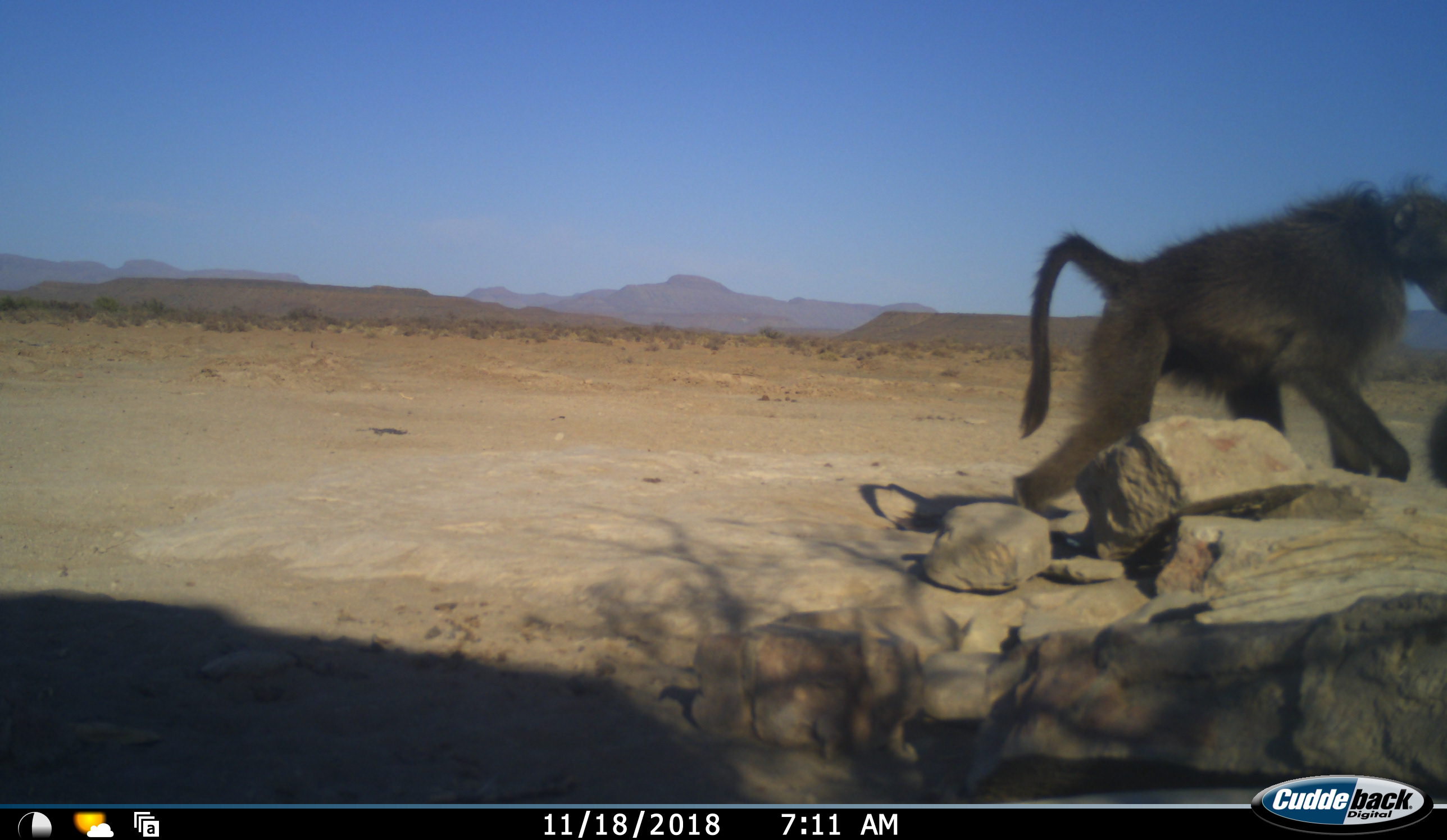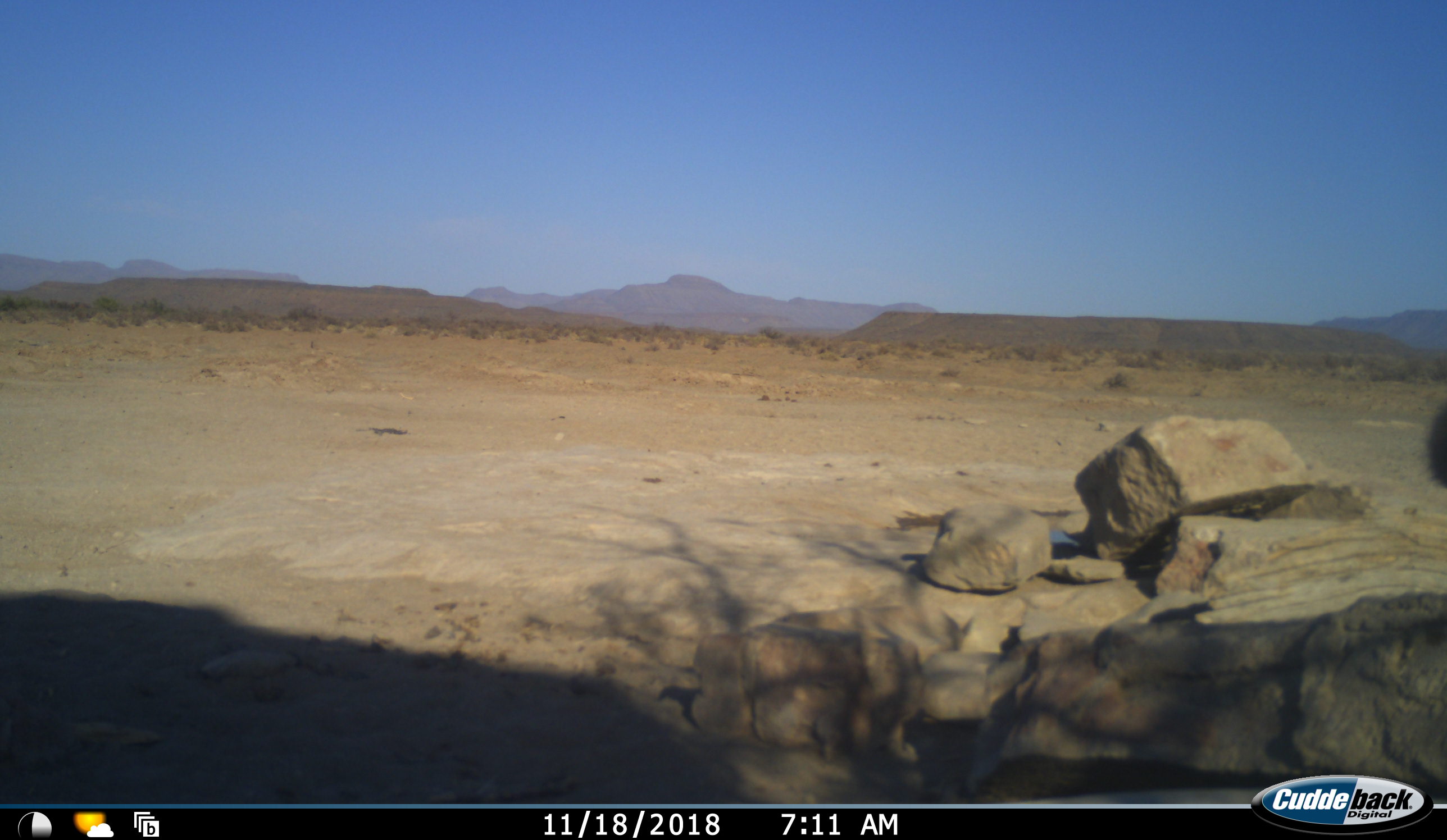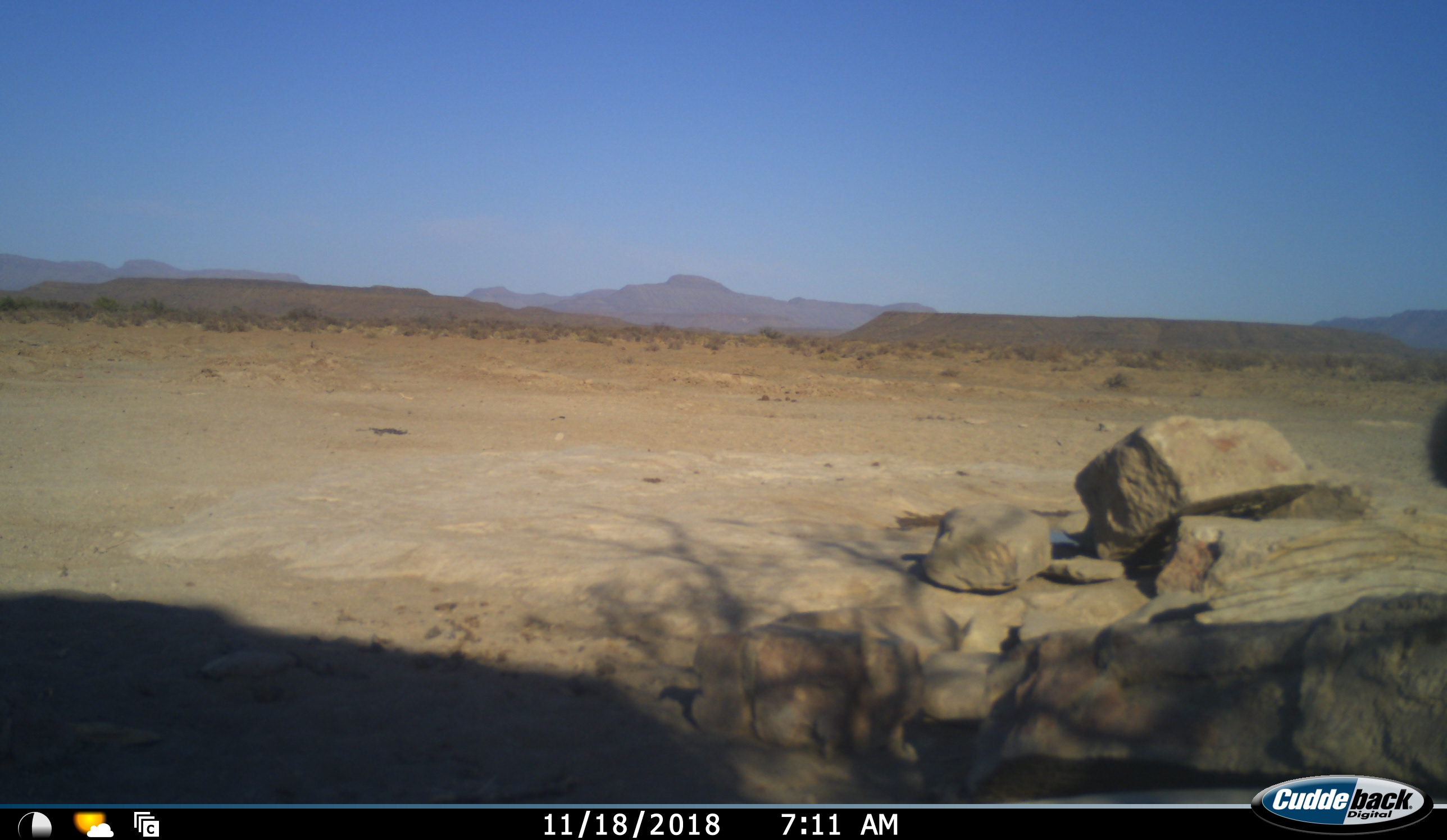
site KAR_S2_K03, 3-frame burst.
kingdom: Animalia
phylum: Chordata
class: Mammalia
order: Primates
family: Cercopithecidae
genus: Papio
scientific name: Papio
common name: baboon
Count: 1.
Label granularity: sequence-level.